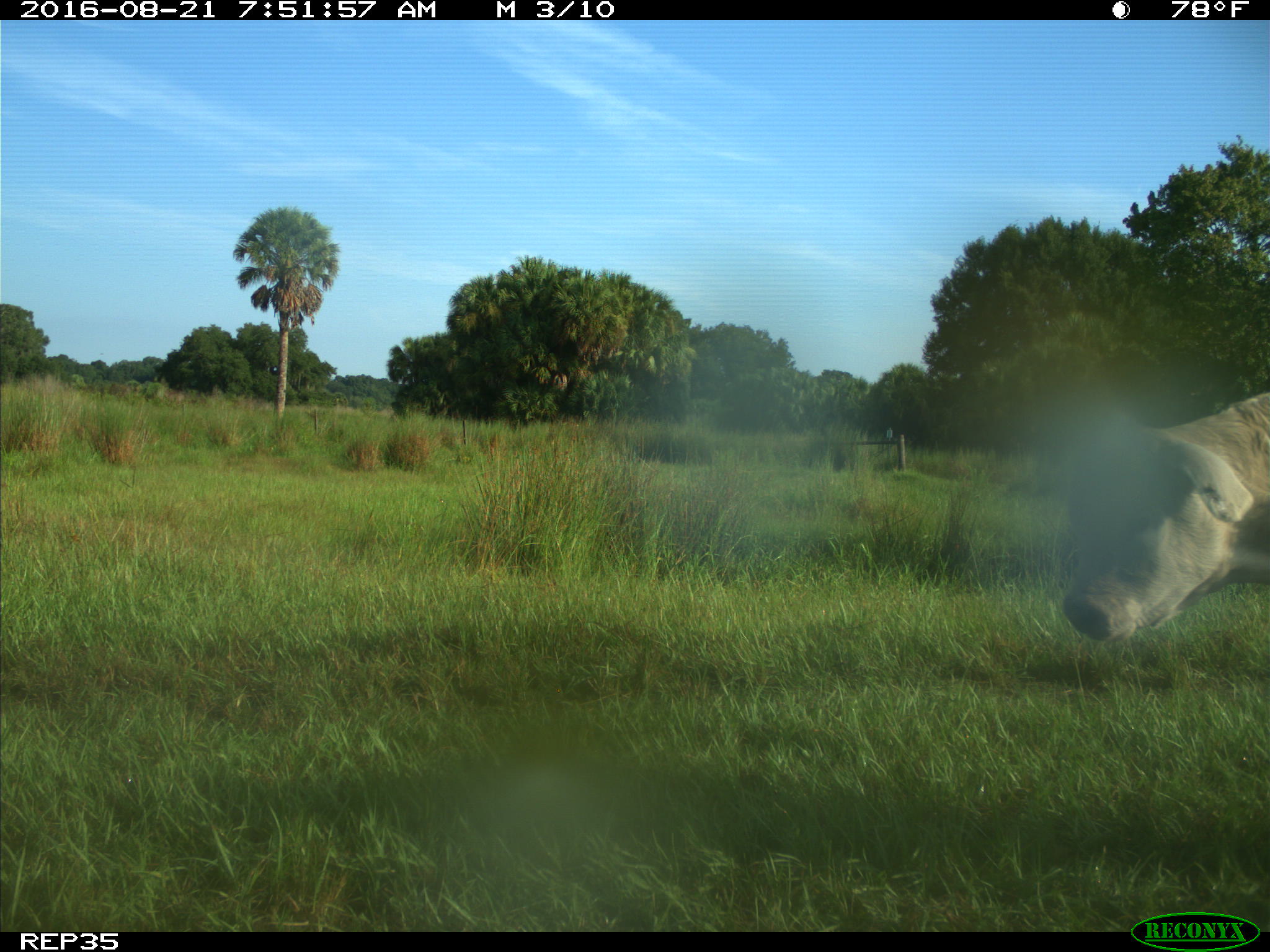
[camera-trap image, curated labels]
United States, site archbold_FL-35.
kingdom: Animalia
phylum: Chordata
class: Mammalia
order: Artiodactyla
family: Bovidae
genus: Bos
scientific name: Bos taurus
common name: domestic cow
Bos taurus (domestic cow).